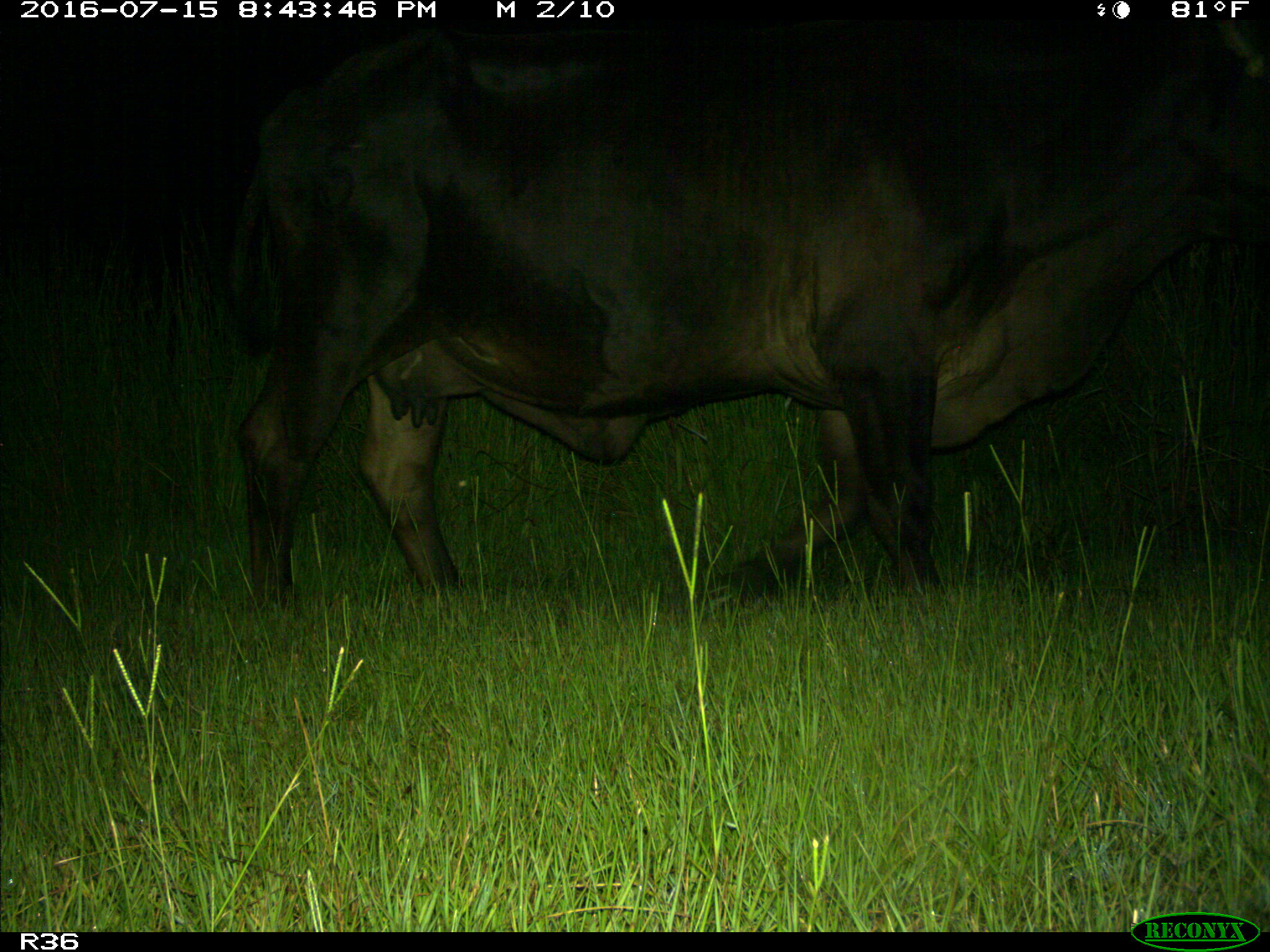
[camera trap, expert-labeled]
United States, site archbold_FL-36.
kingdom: Animalia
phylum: Chordata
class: Mammalia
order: Artiodactyla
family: Bovidae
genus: Bos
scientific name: Bos taurus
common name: domestic cow